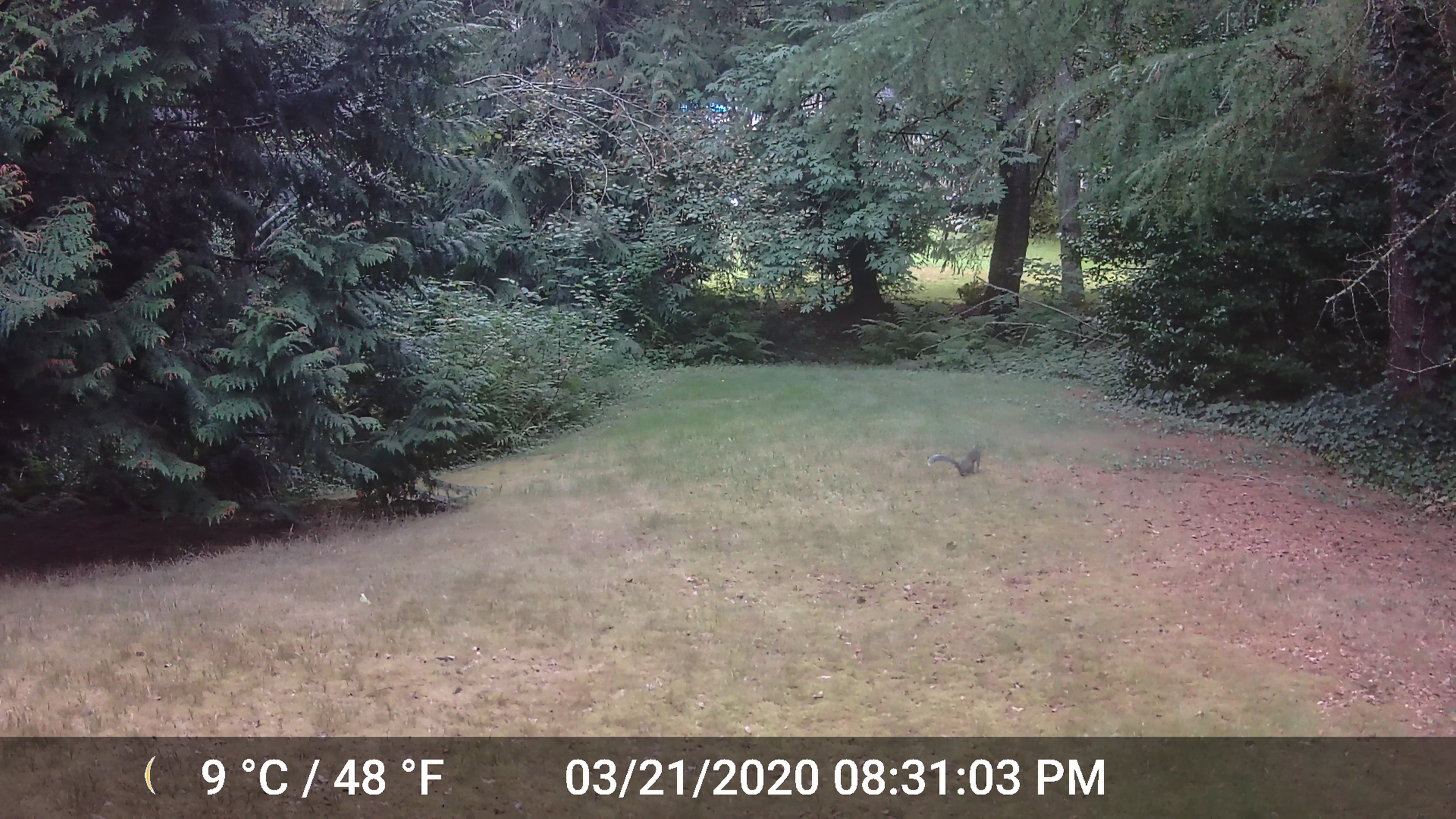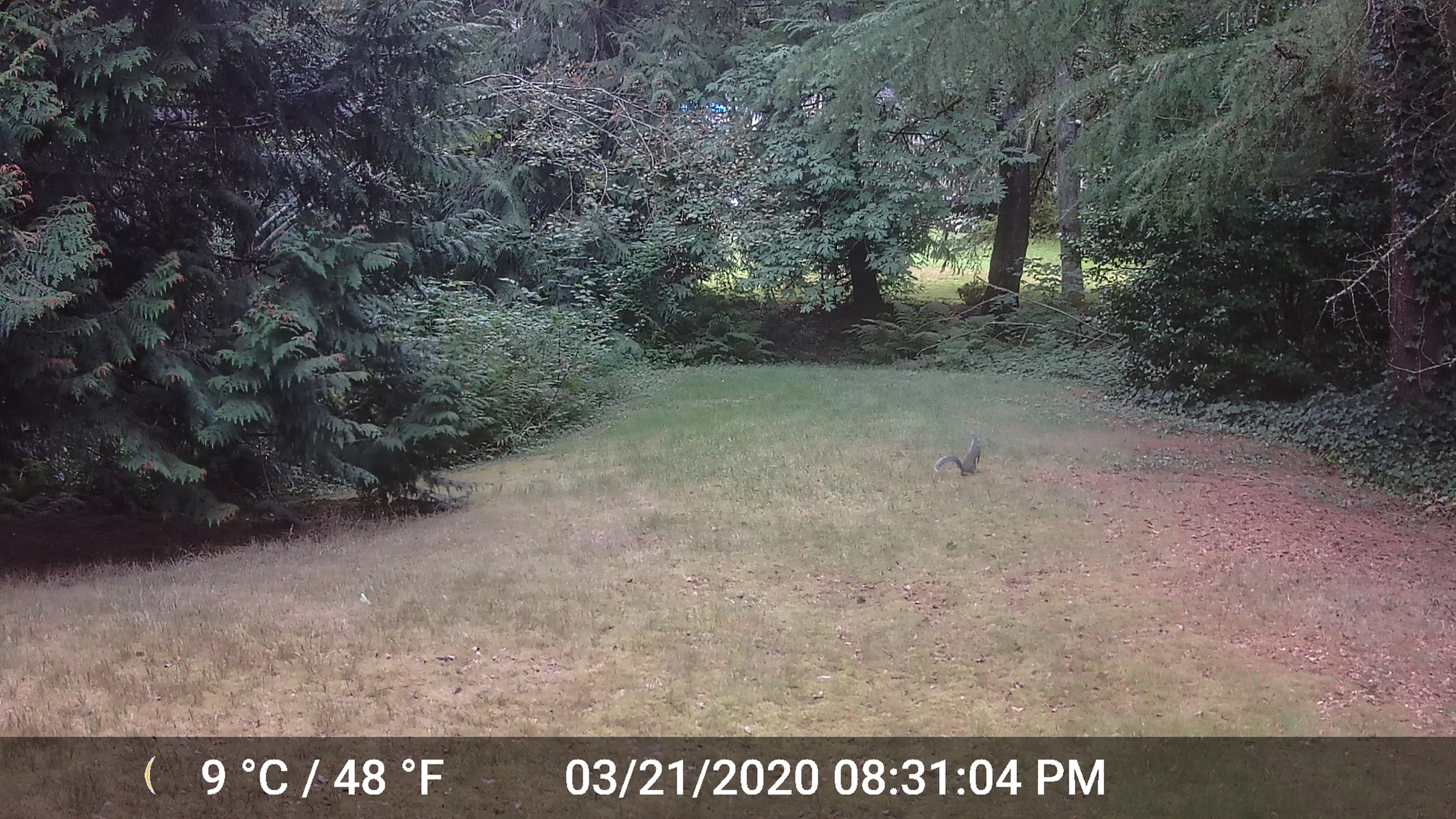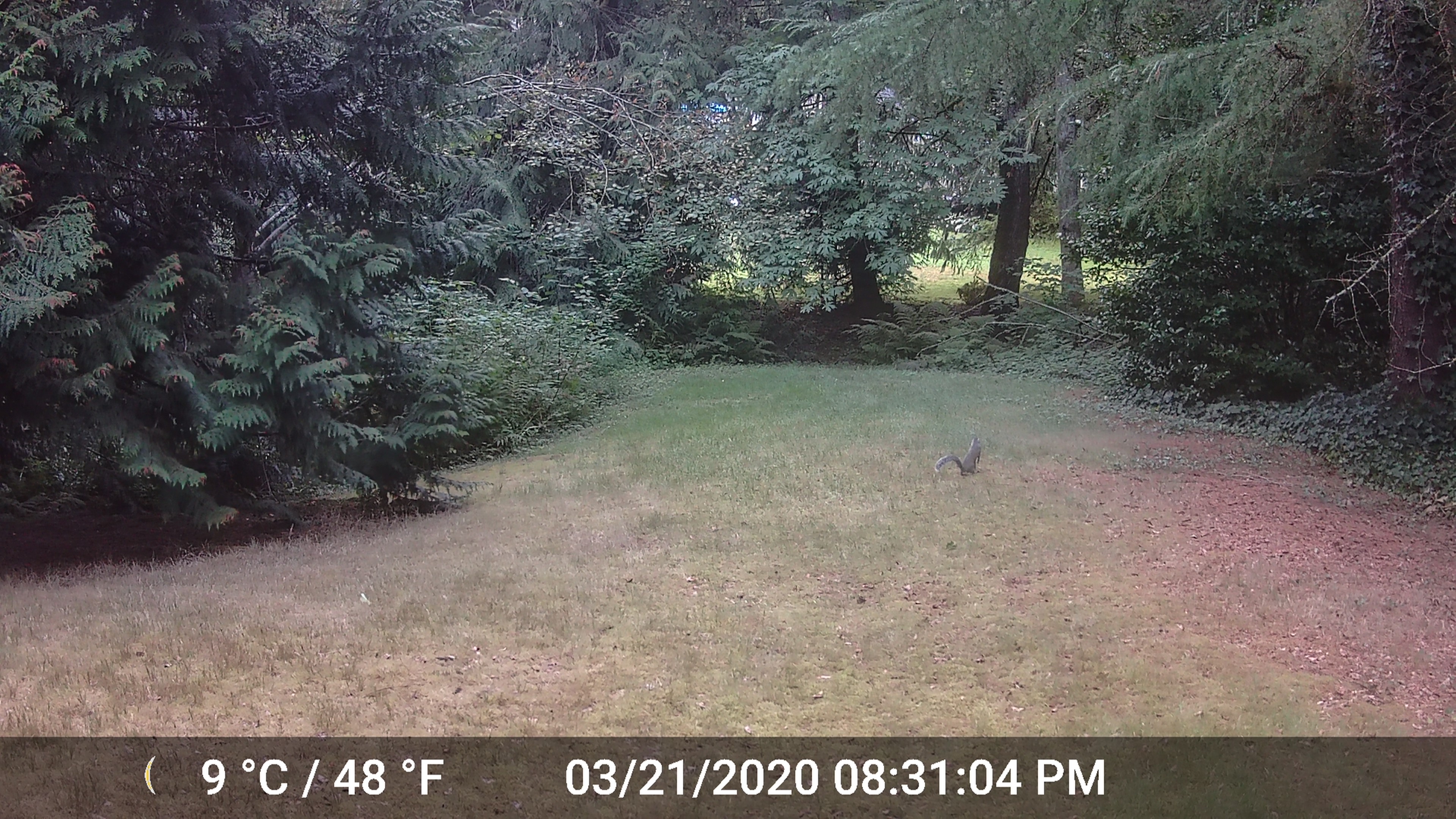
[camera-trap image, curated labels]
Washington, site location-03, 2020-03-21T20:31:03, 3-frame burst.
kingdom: Animalia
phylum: Chordata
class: Mammalia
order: Rodentia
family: Sciuridae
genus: Sciurus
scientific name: Sciurus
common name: squirrel